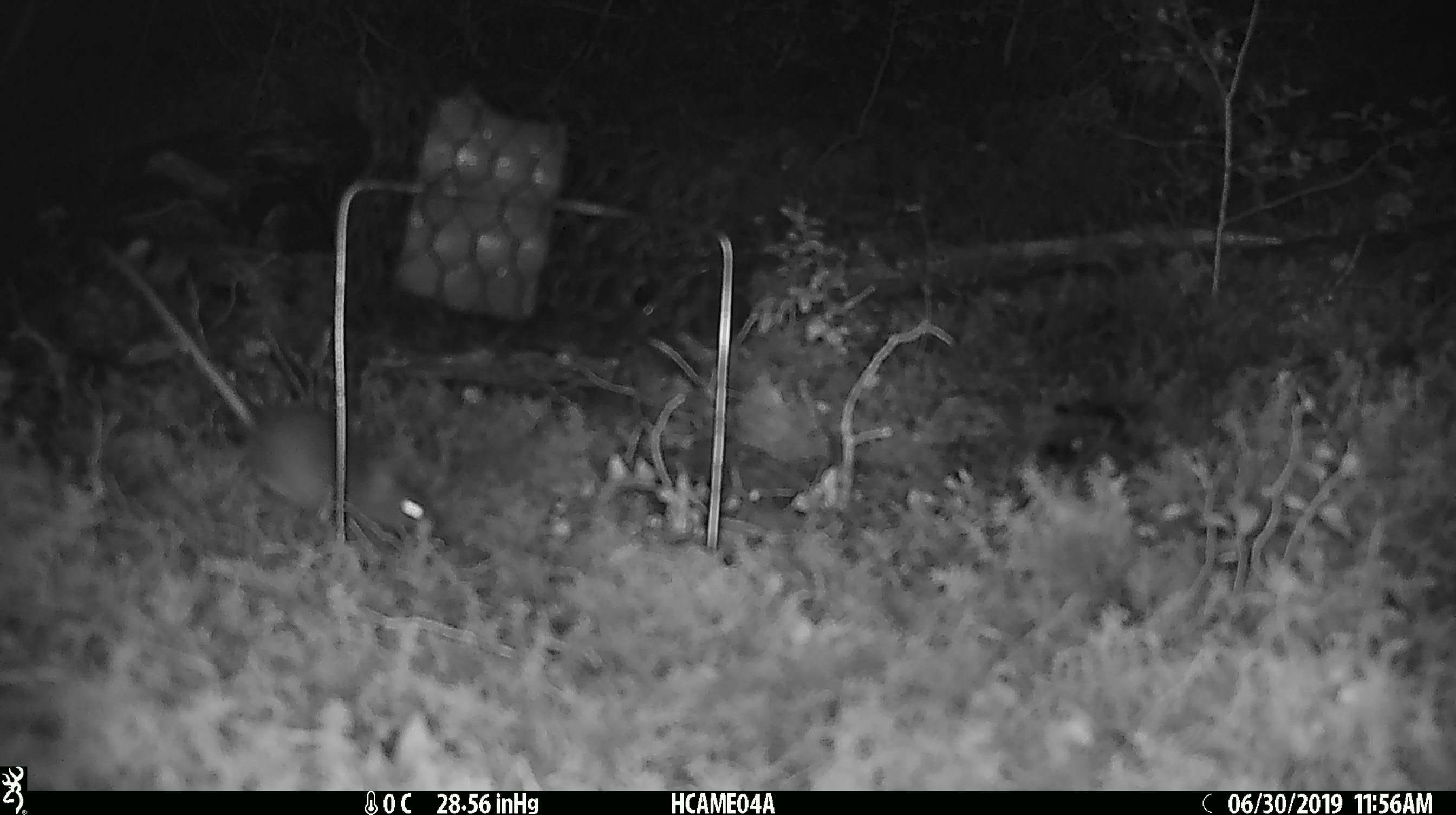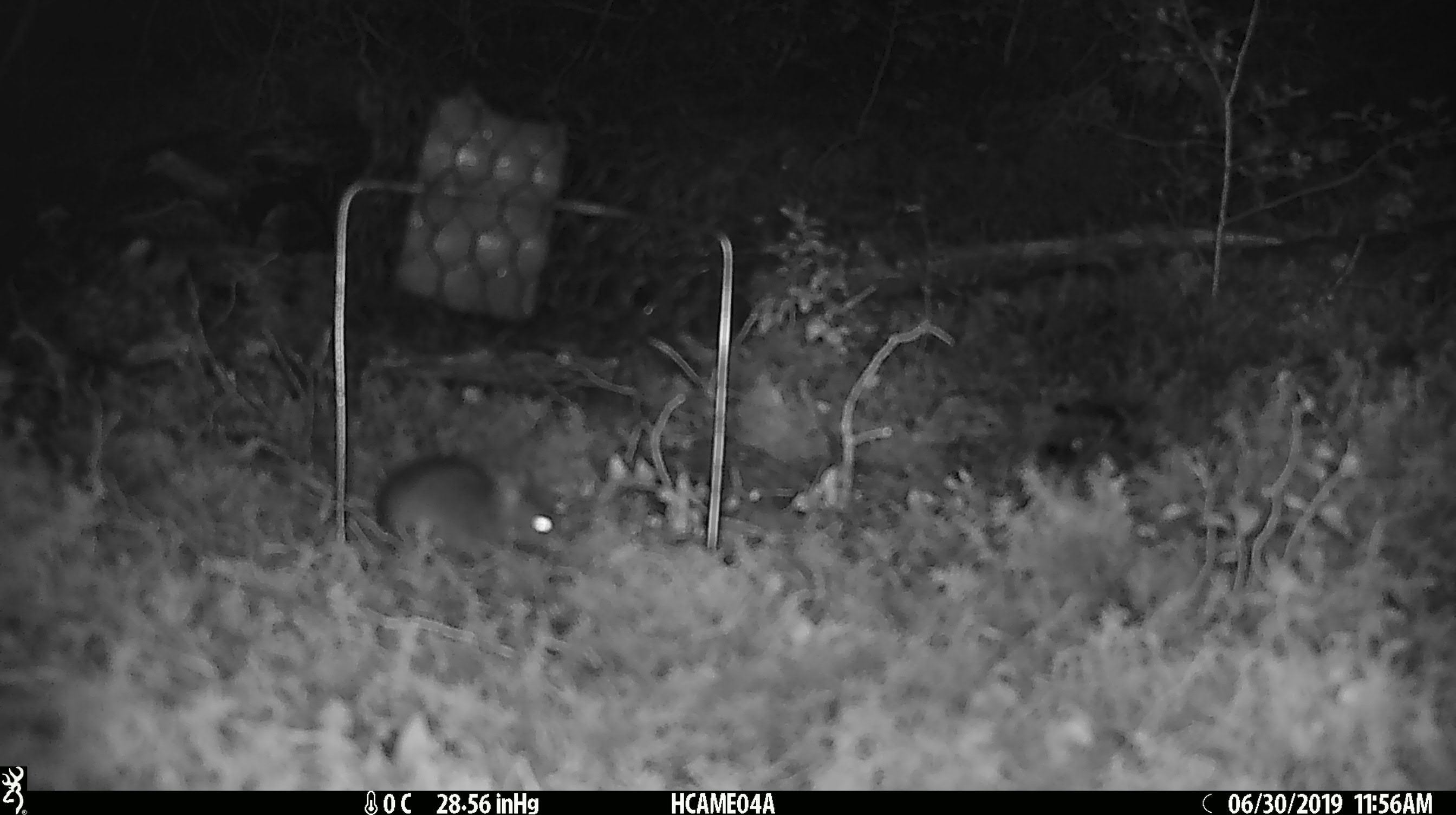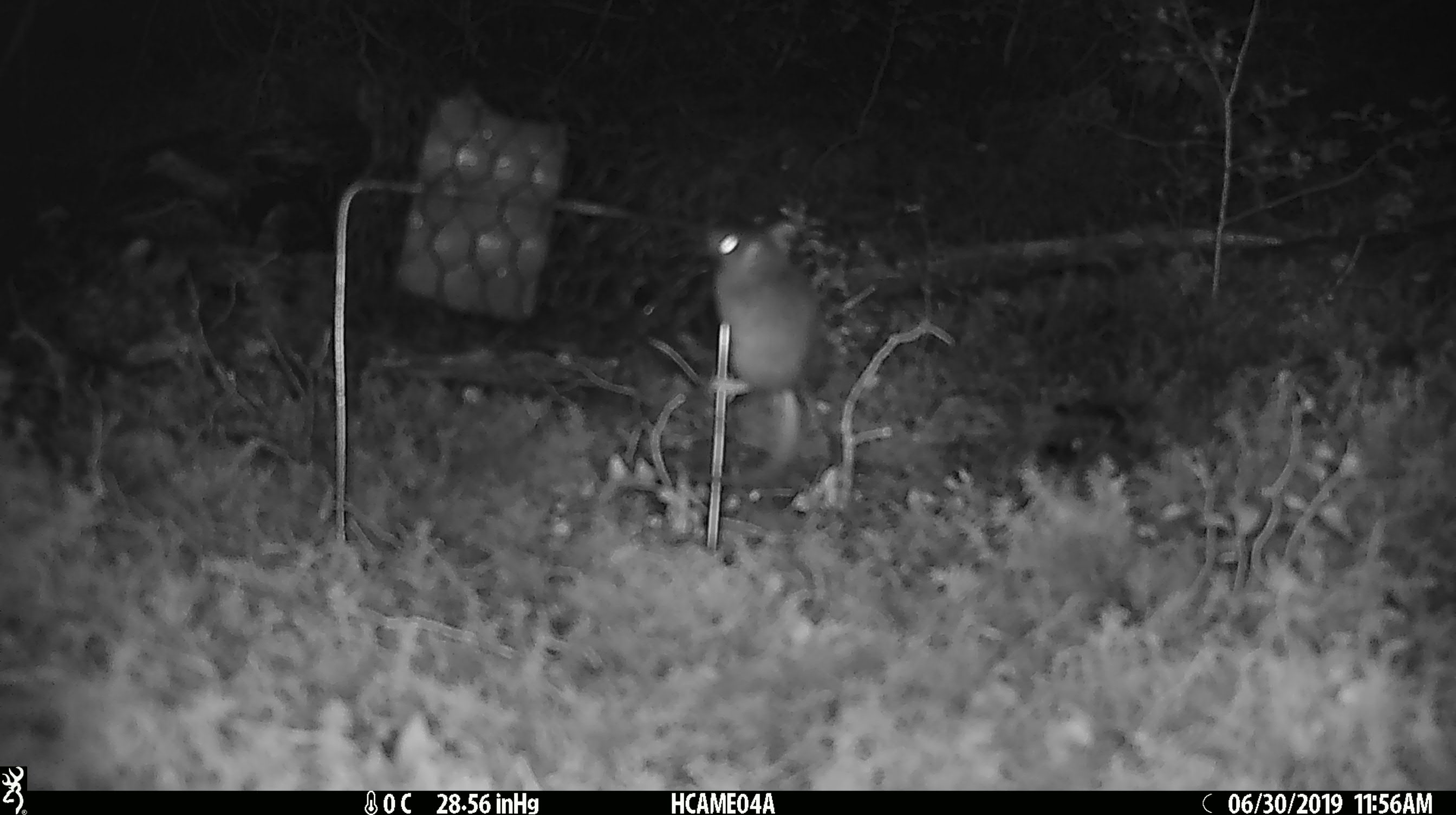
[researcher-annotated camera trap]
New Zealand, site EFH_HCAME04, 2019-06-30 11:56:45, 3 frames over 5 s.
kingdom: Animalia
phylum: Chordata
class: Mammalia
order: Rodentia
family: Muridae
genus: Mus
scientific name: Mus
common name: mouse